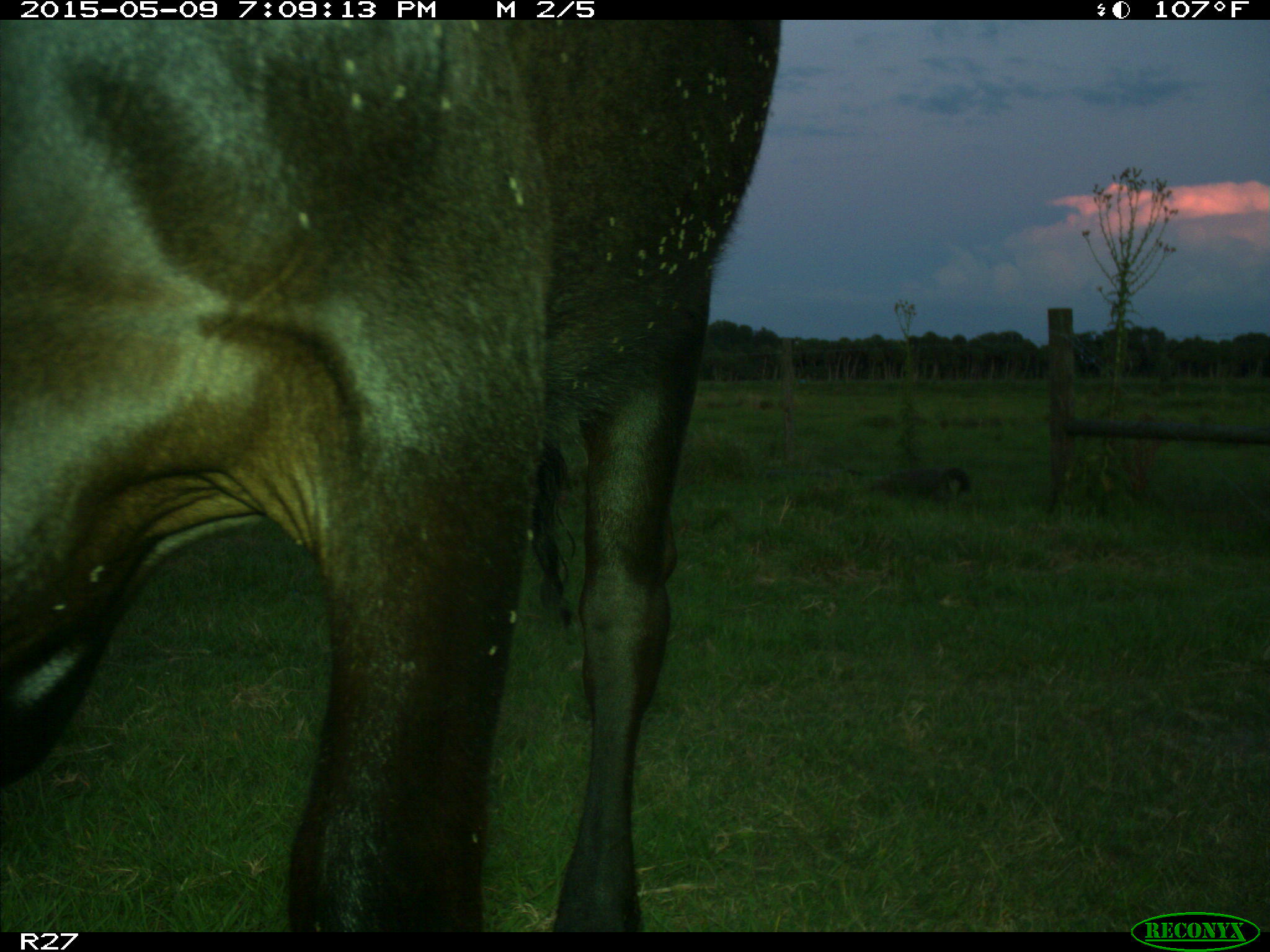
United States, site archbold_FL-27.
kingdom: Animalia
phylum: Chordata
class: Mammalia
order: Artiodactyla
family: Bovidae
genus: Bos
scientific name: Bos taurus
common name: domestic cow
Bos taurus (domestic cow).